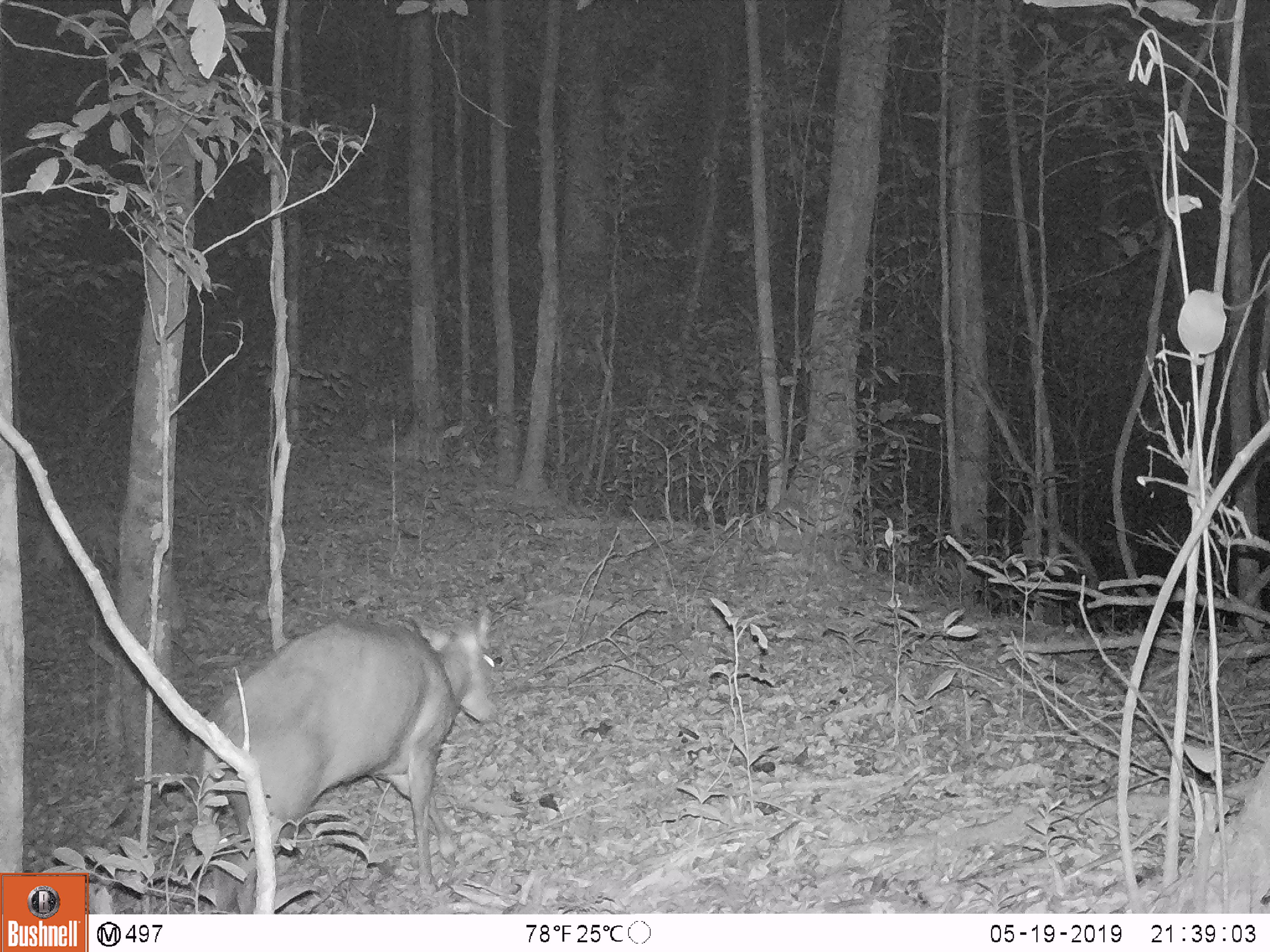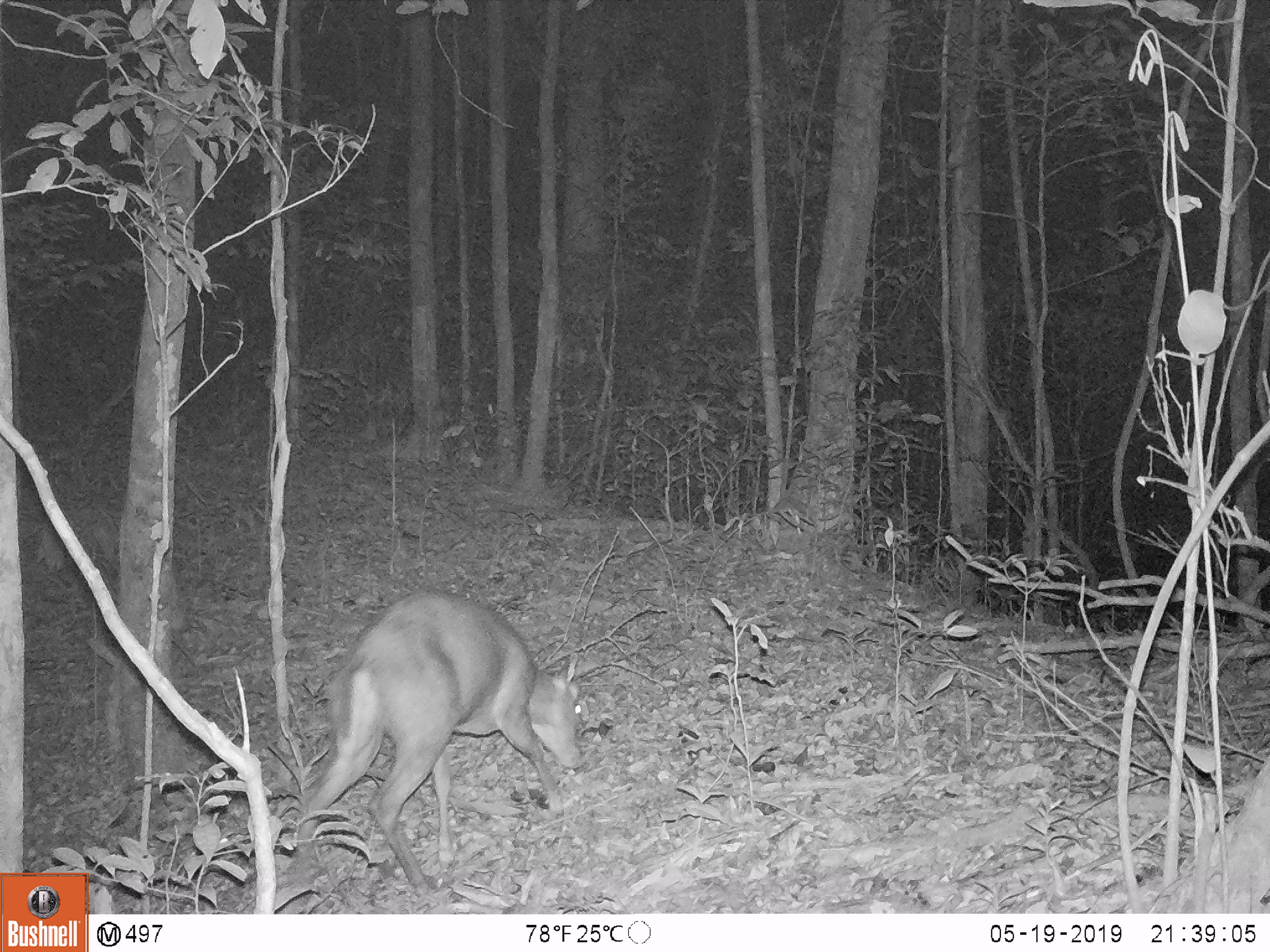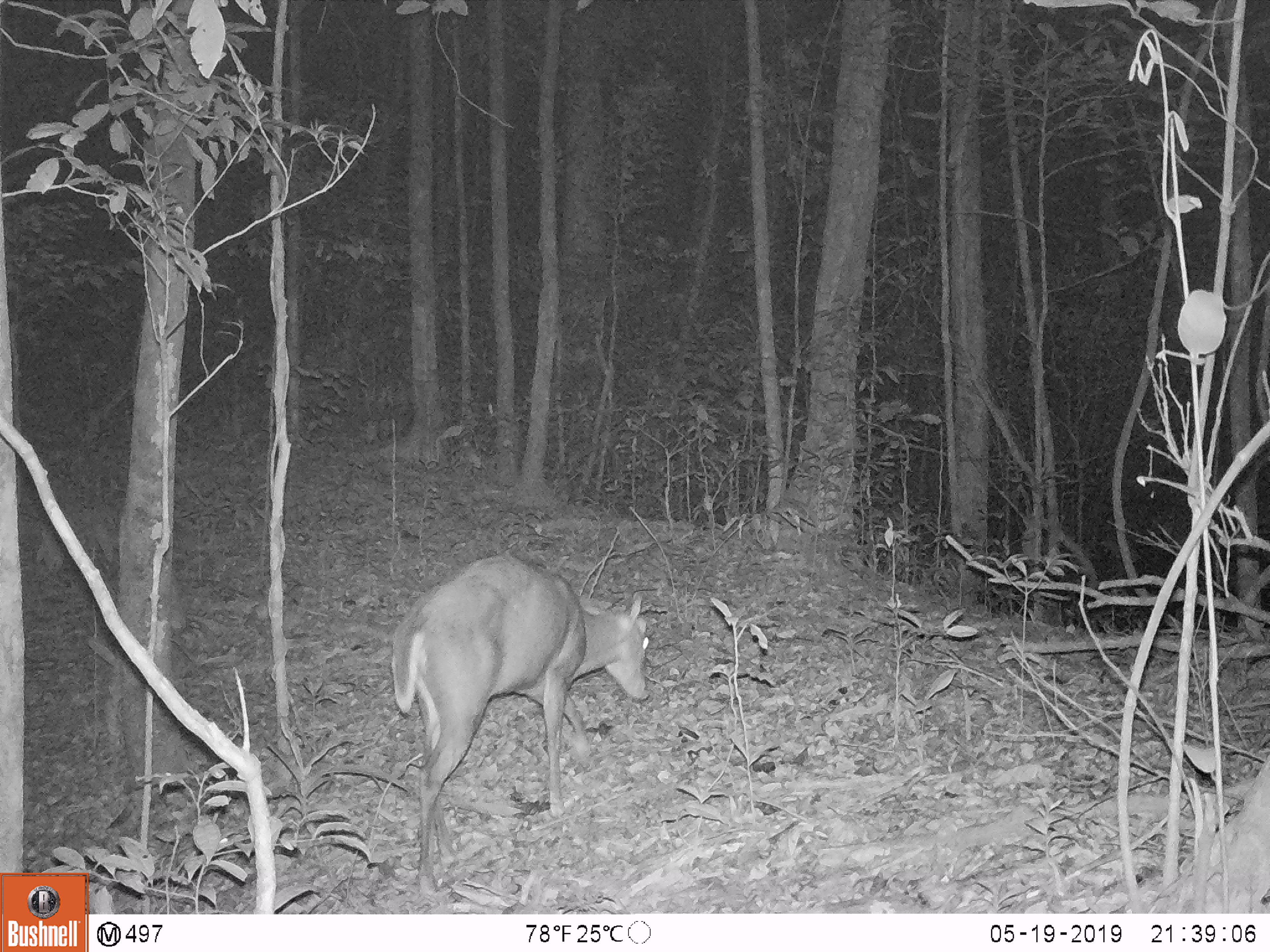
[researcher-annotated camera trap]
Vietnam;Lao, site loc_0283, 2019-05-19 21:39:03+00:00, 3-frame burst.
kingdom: Animalia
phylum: Chordata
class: Mammalia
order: Artiodactyla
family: Cervidae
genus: Muntiacus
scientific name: Muntiacus rooseveltorum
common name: roosevelt's muntjac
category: roosevelts muntjac group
Roosevelts muntjac group (roosevelt's muntjac) (Muntiacus rooseveltorum). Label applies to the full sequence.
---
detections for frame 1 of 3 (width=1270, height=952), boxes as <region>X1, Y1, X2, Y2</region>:
roosevelts muntjac group: <region>200, 609, 497, 913</region>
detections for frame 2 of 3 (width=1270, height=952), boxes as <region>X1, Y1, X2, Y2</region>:
roosevelts muntjac group: <region>295, 587, 583, 895</region>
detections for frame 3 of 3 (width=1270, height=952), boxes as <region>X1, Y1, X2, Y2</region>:
roosevelts muntjac group: <region>390, 551, 649, 895</region>